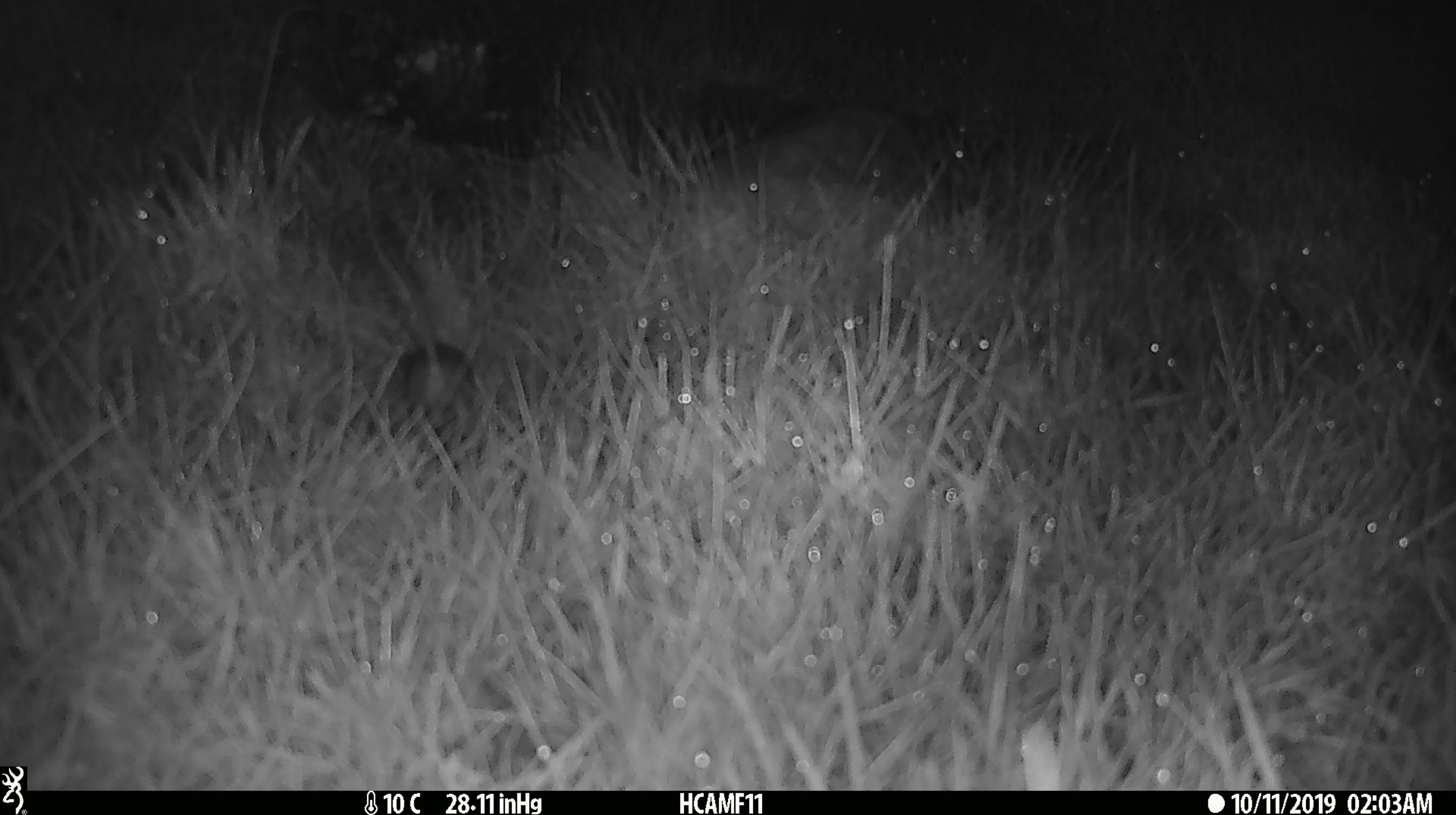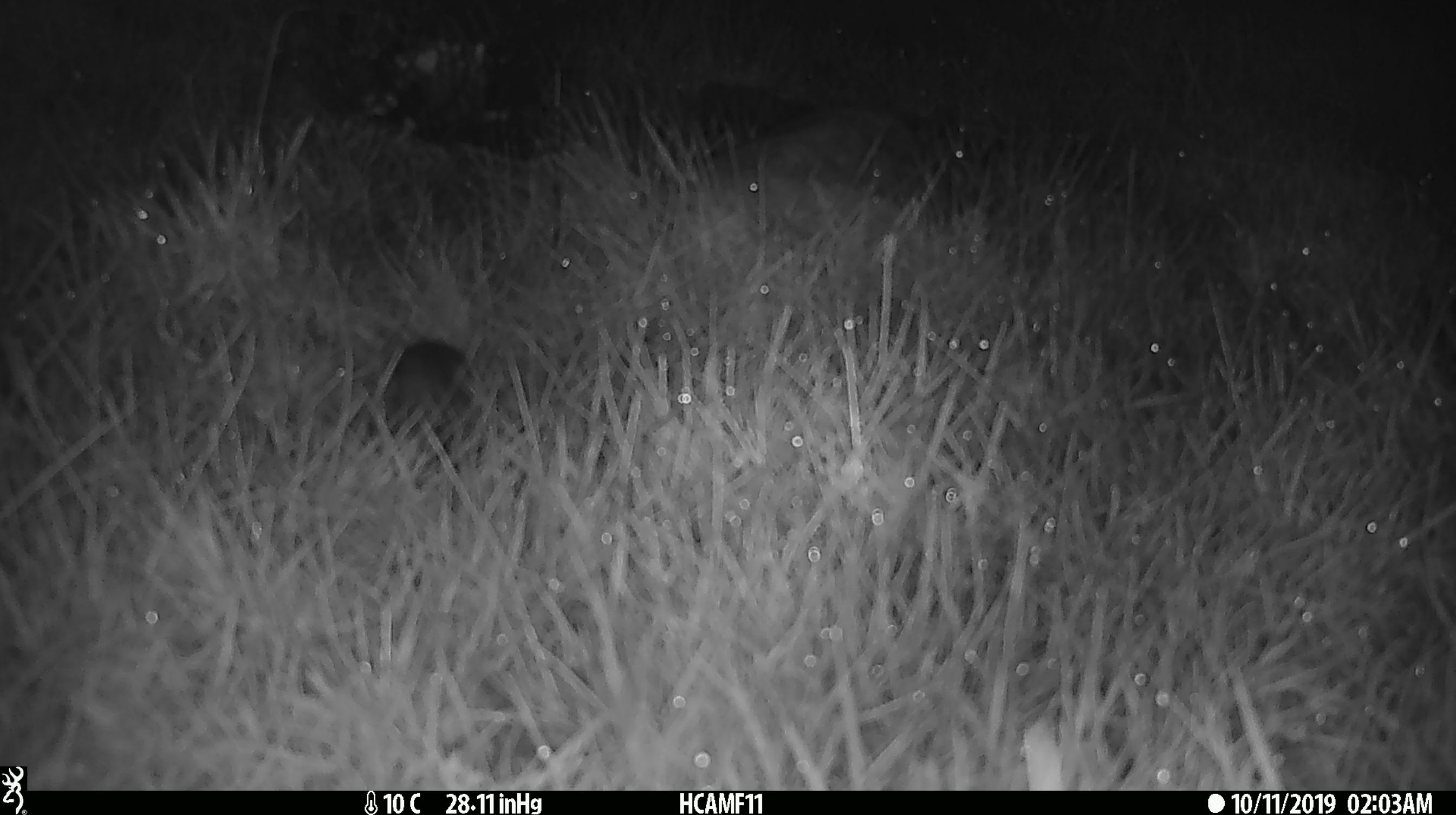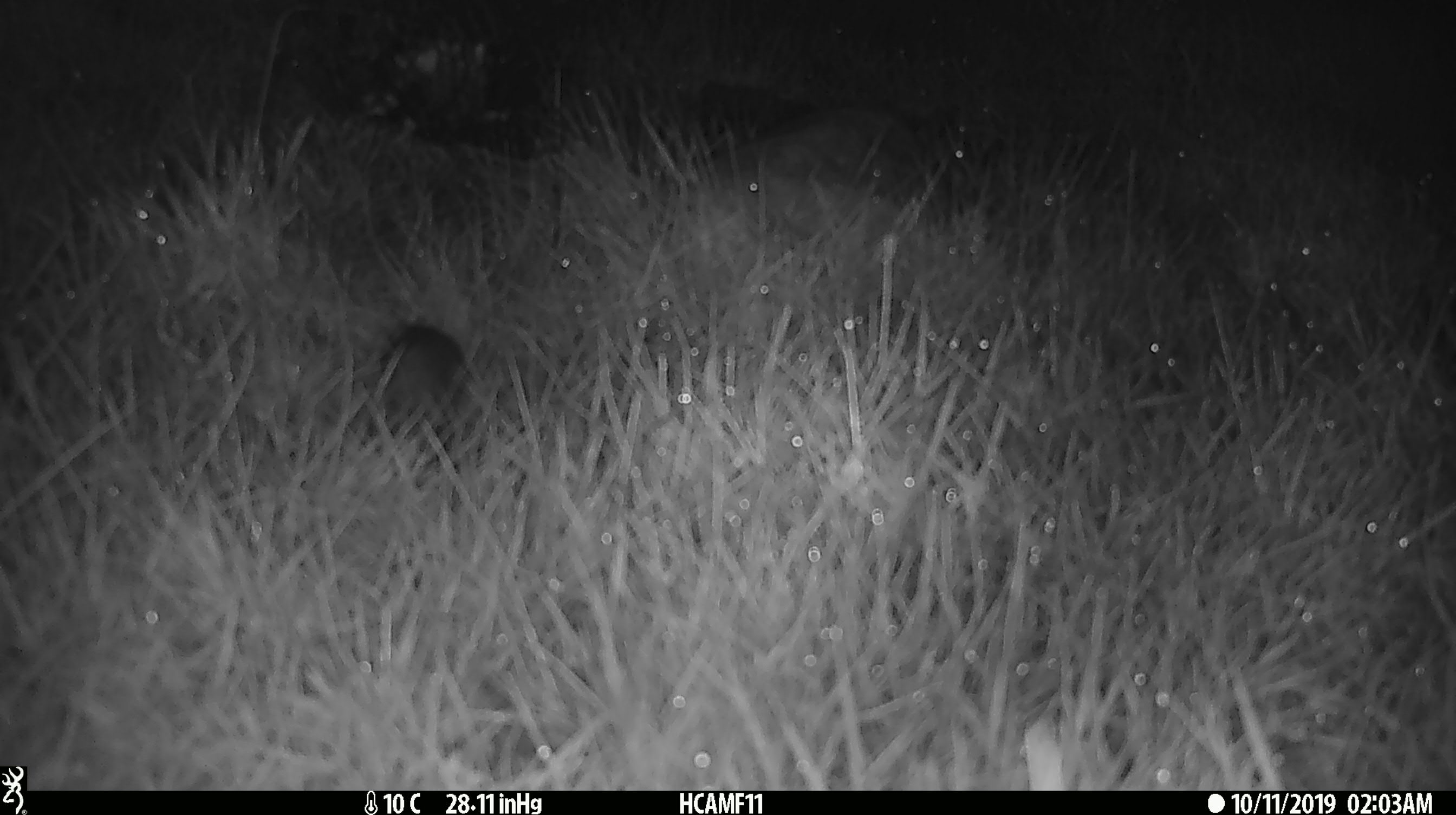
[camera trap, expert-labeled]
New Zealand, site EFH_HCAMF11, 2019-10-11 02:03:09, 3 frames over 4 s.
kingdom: Animalia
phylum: Chordata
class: Mammalia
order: Rodentia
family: Muridae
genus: Mus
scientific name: Mus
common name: mouse